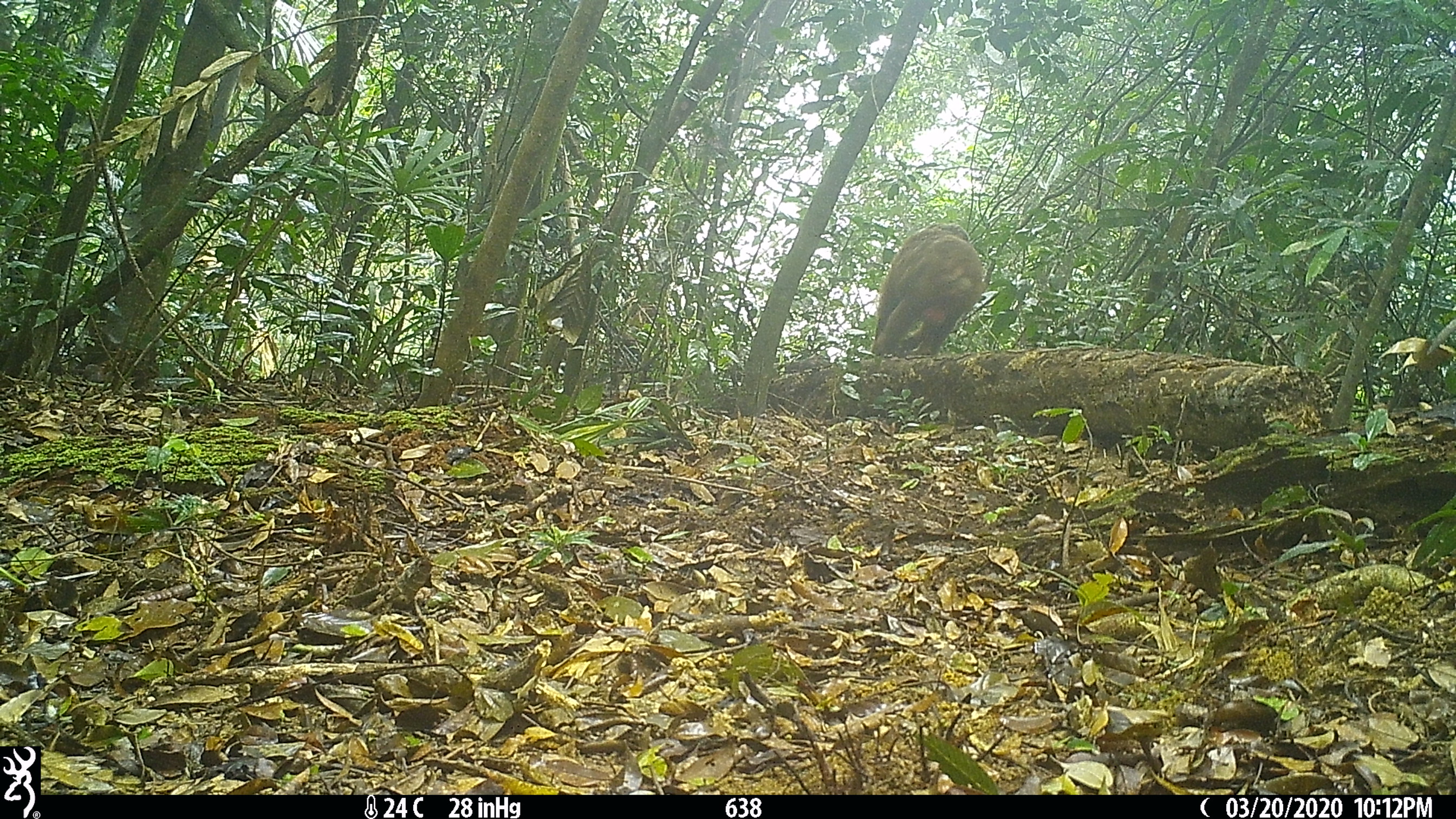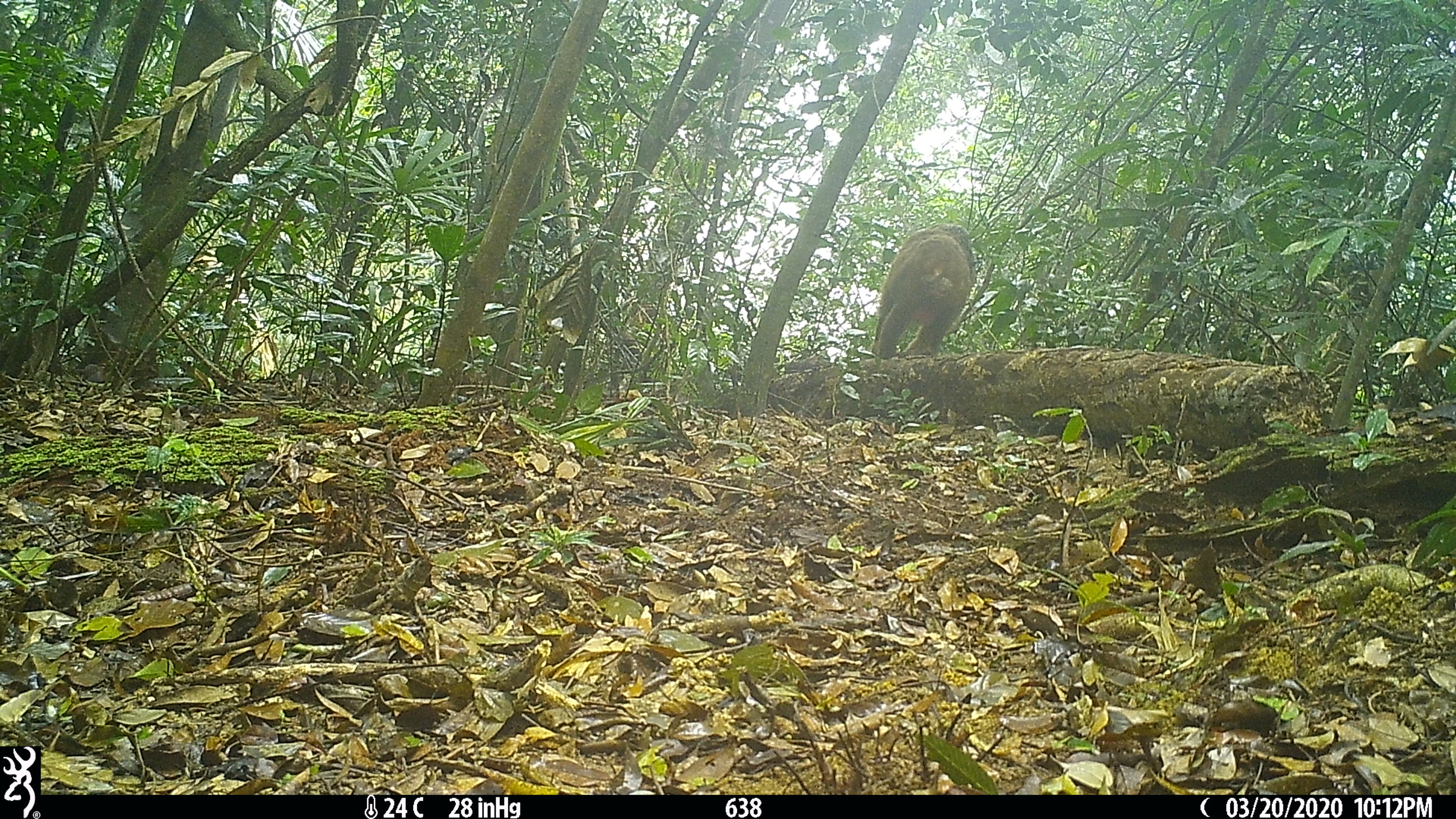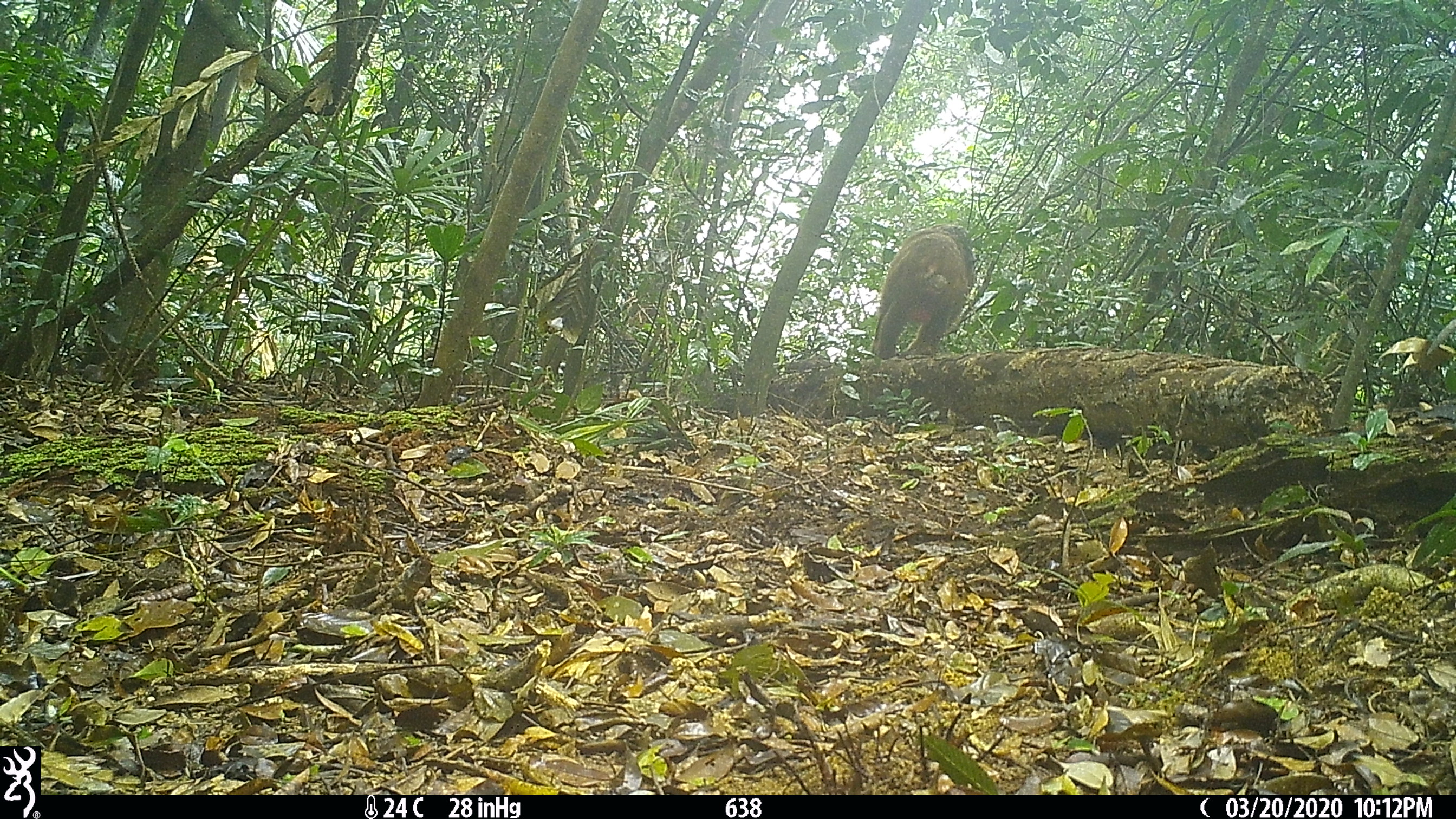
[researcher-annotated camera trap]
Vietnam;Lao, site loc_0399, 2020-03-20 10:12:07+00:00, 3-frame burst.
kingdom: Animalia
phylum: Chordata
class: Mammalia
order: Primates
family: Cercopithecidae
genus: Macaca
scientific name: Macaca arctoides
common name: stump-tailed macaque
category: stump tailed macaque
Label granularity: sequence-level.